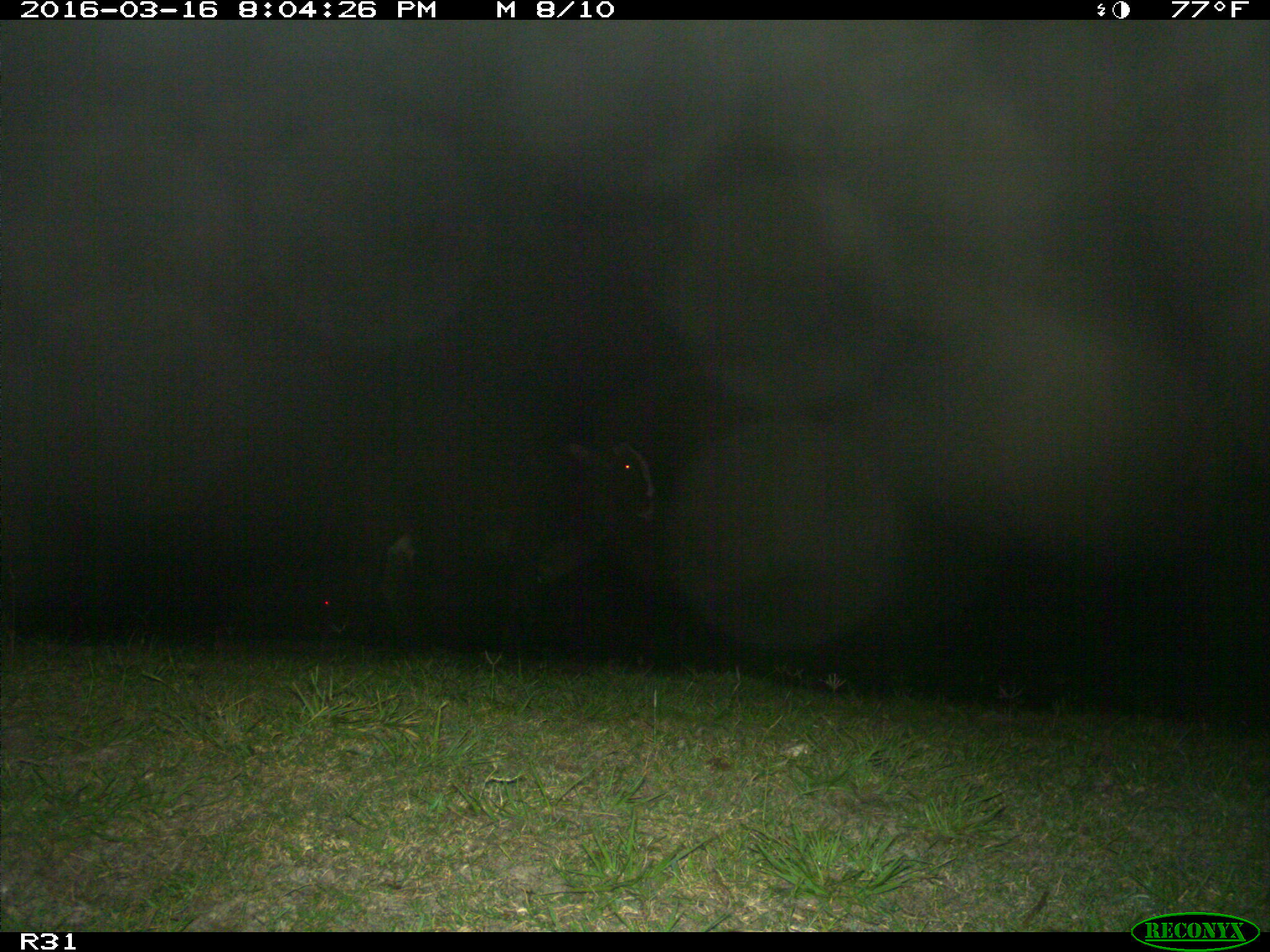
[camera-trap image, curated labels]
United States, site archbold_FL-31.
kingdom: Animalia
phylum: Chordata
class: Mammalia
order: Artiodactyla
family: Bovidae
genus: Bos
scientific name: Bos taurus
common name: domestic cow